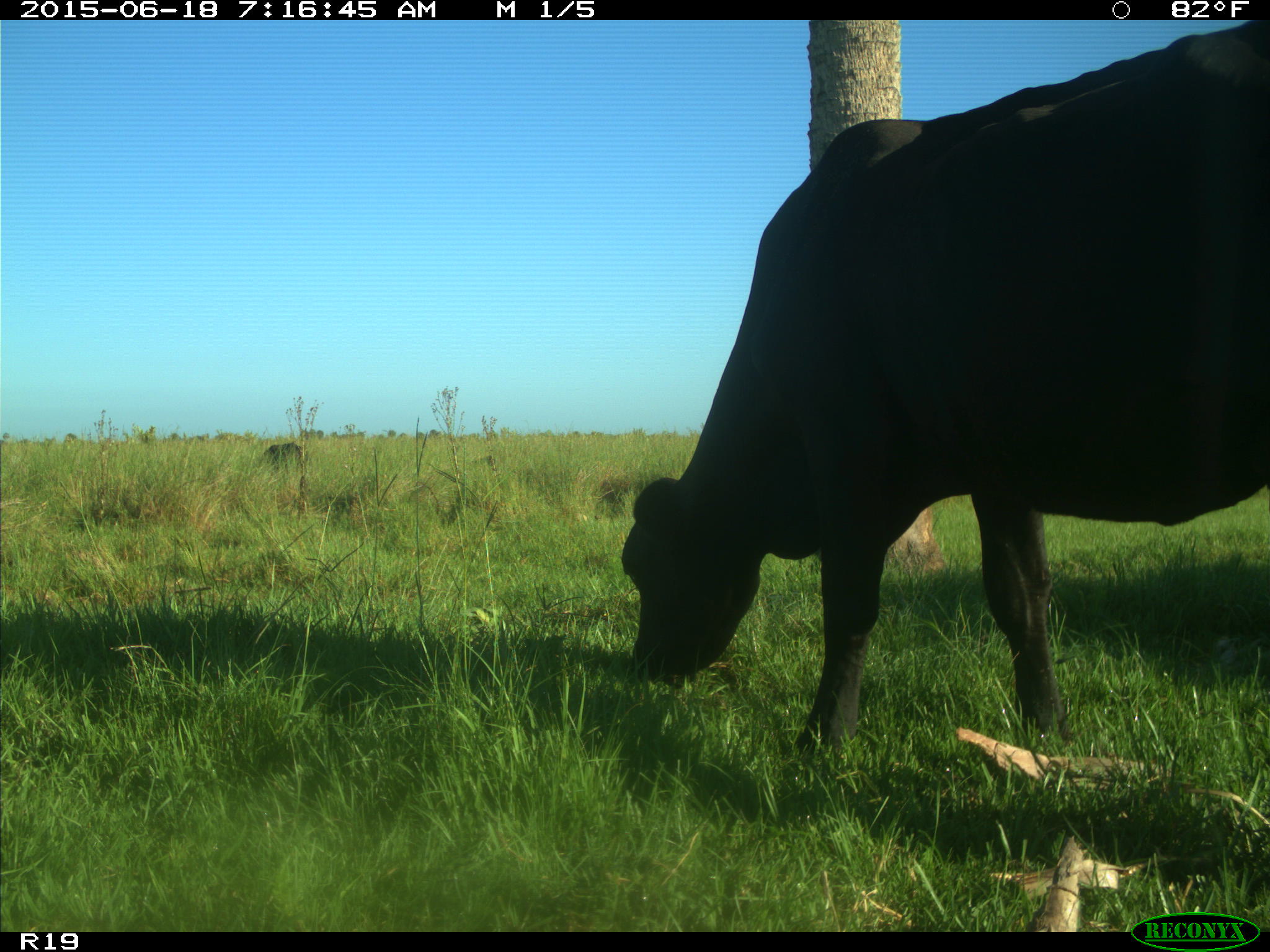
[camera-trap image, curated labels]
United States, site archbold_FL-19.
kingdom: Animalia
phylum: Chordata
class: Mammalia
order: Artiodactyla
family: Bovidae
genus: Bos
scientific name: Bos taurus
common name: domestic cow